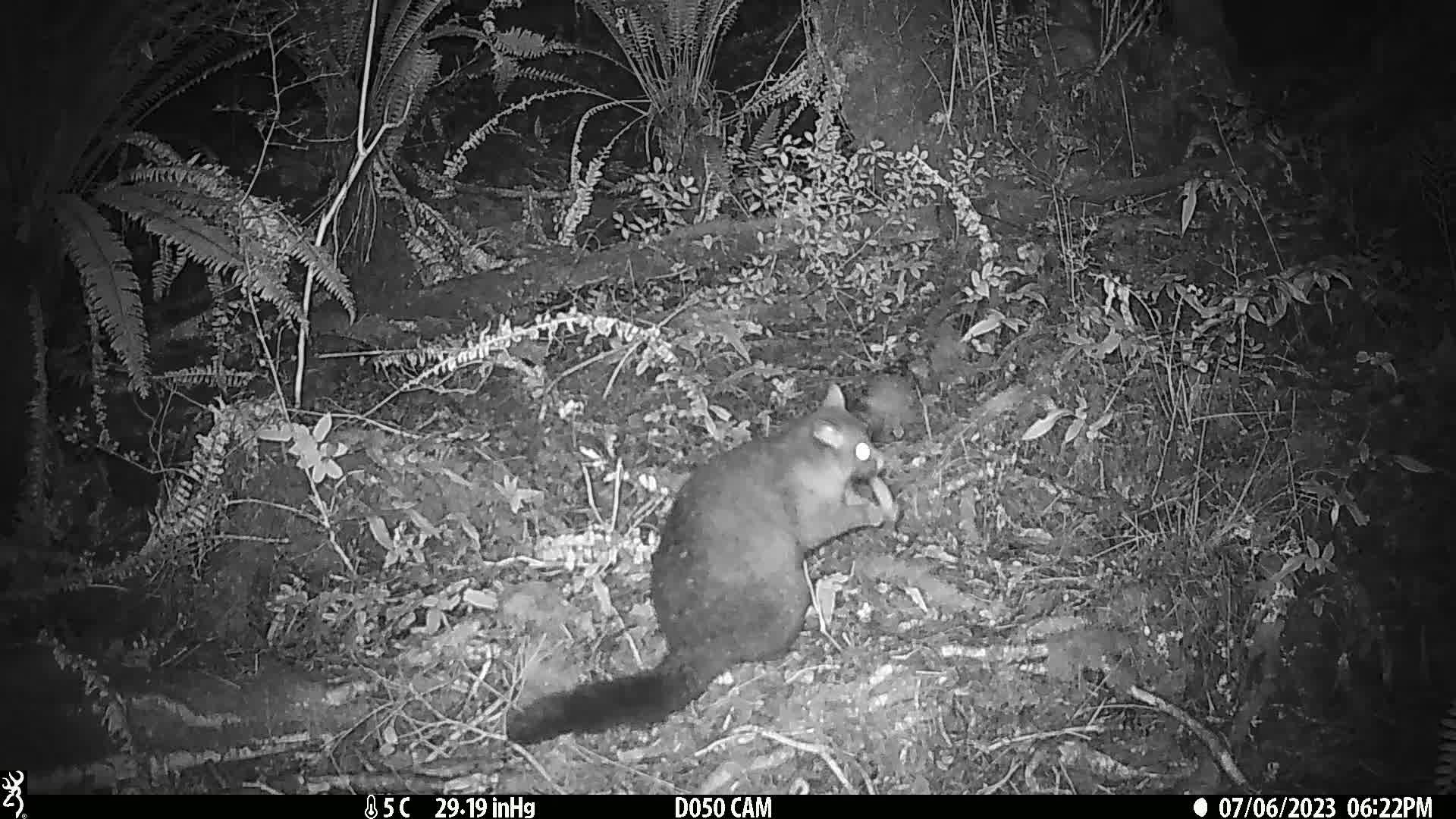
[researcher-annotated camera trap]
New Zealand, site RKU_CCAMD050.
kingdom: Animalia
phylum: Chordata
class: Mammalia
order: Diprotodontia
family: Phalangeridae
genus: Trichosurus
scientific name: Trichosurus vulpecula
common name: common brushtail possum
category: possum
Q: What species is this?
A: Possum (common brushtail possum) (Trichosurus vulpecula).